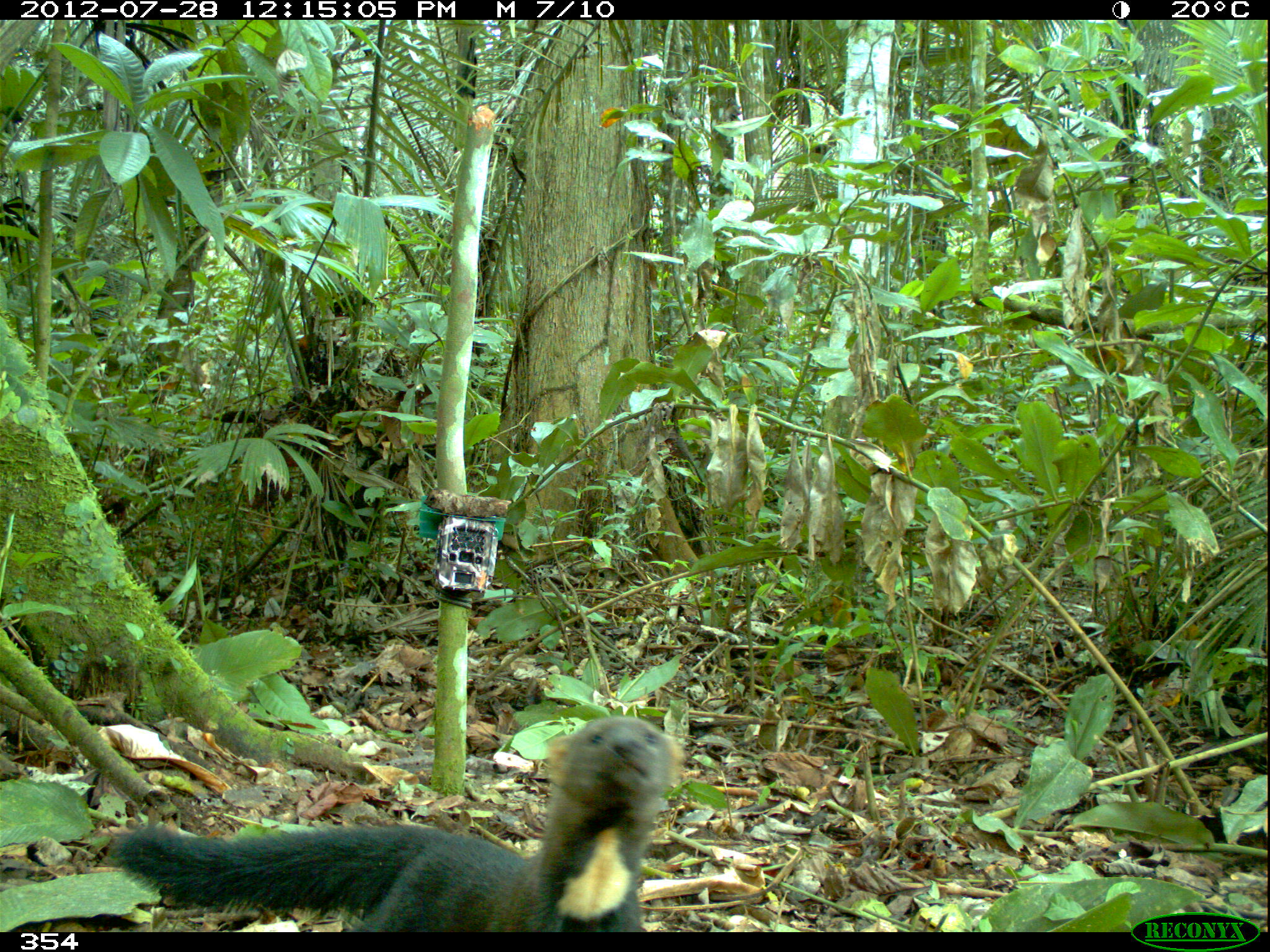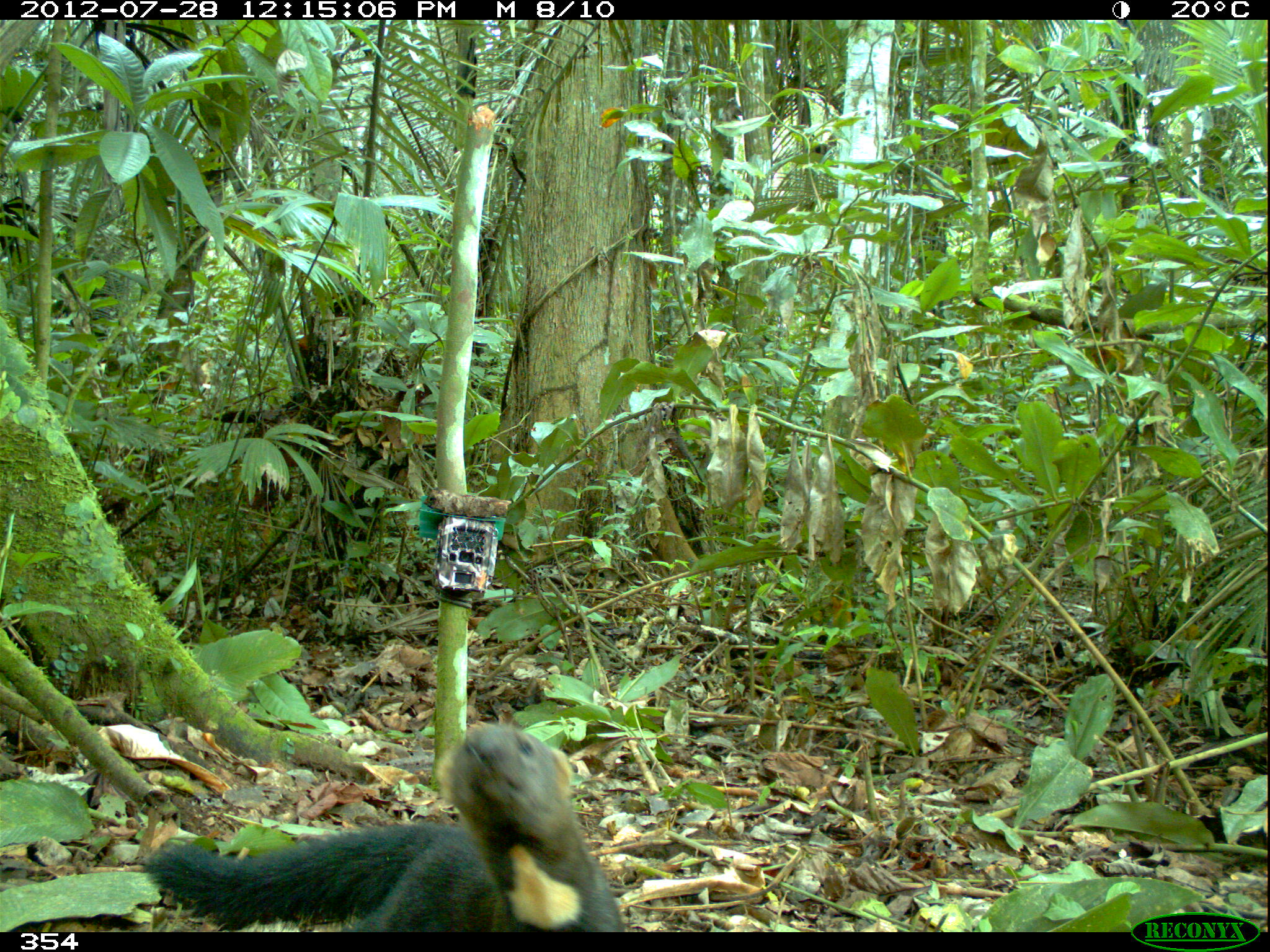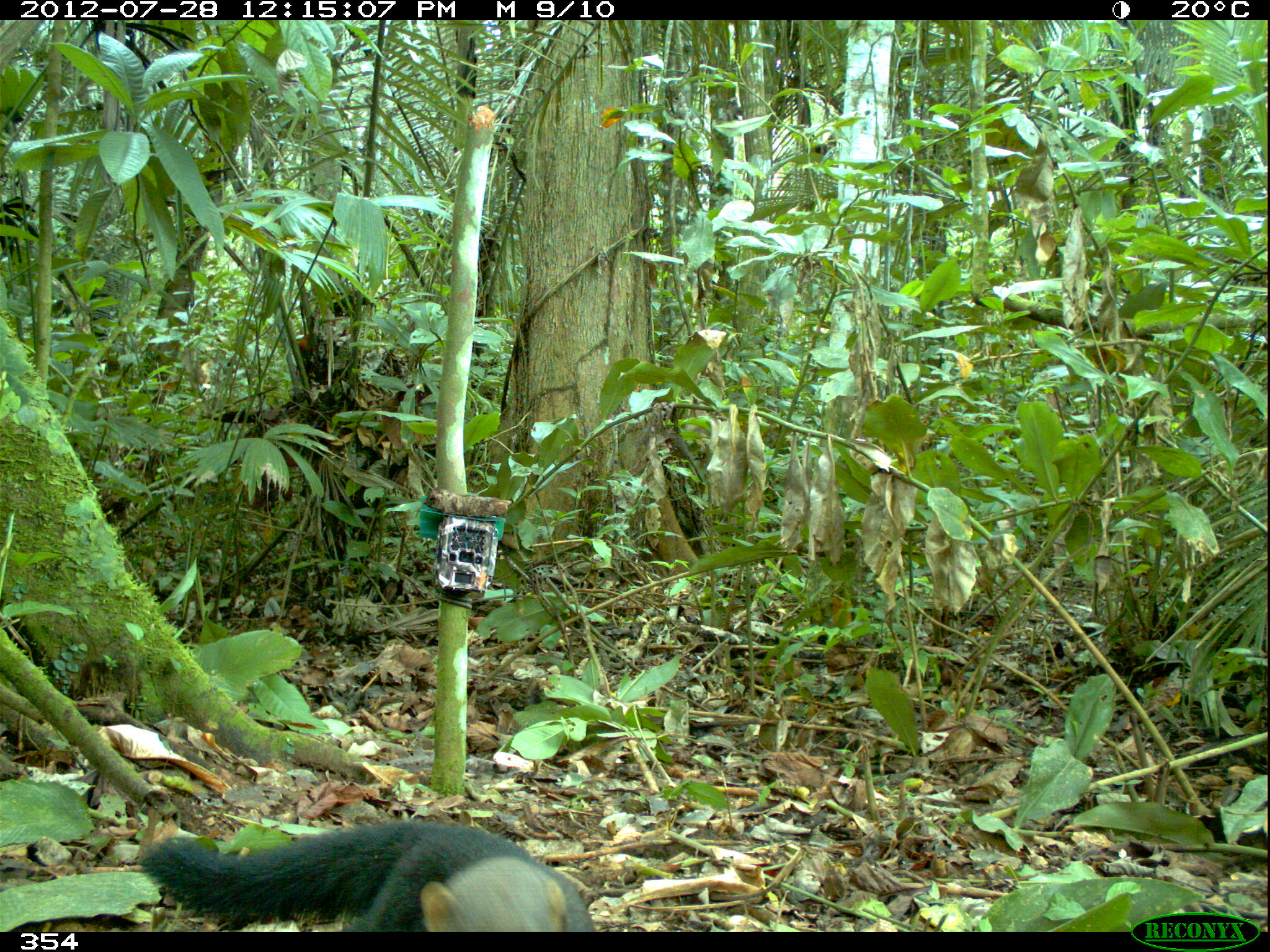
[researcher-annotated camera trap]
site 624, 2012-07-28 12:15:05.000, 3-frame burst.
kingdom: Animalia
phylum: Chordata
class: Mammalia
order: Carnivora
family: Mustelidae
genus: Eira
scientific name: Eira barbara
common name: tayra